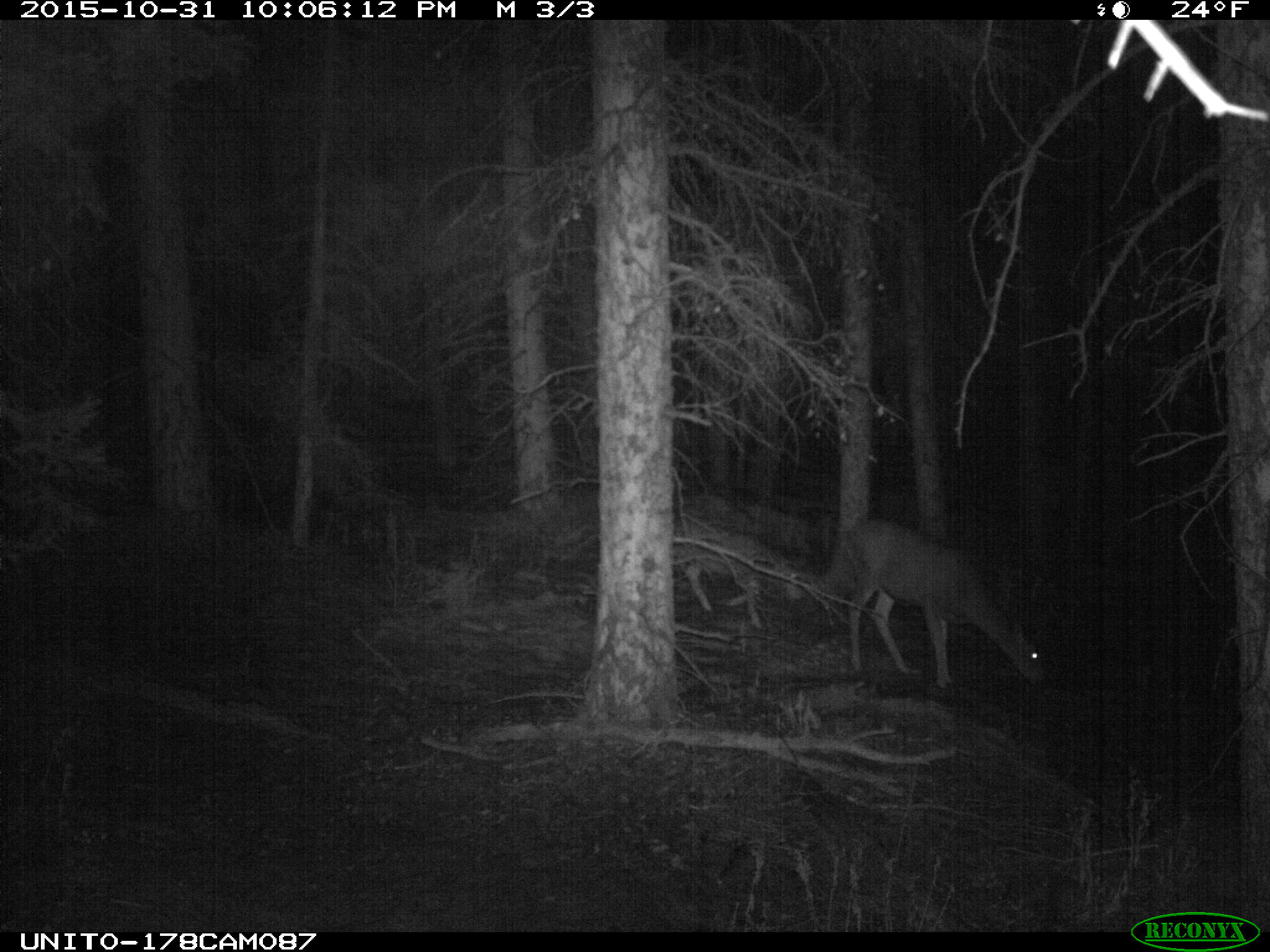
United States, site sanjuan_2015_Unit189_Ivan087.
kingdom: Animalia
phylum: Chordata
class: Mammalia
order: Artiodactyla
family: Cervidae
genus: Odocoileus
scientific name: Odocoileus hemionus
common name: mule deer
Odocoileus hemionus (mule deer).